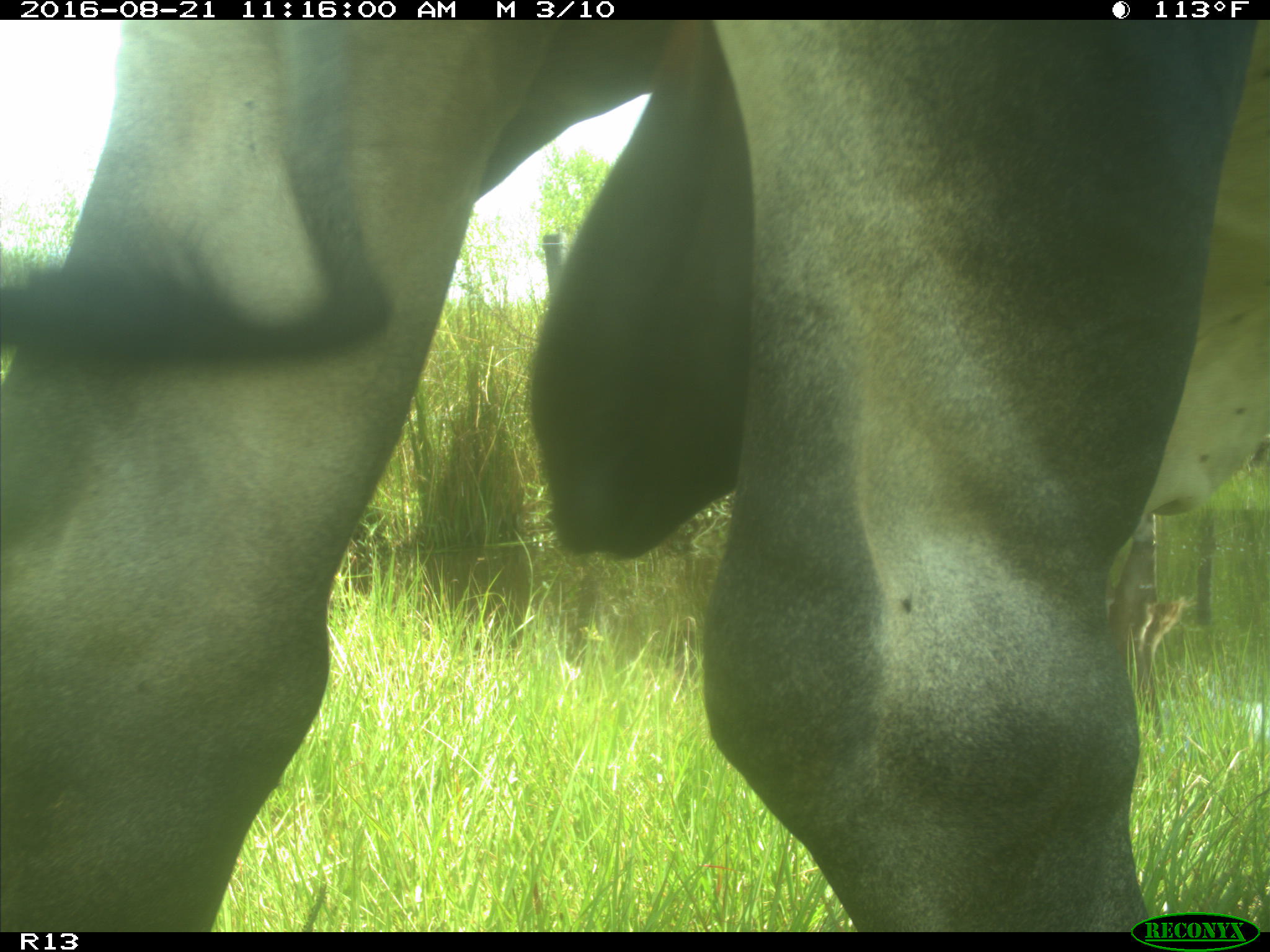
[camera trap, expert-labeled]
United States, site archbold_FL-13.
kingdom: Animalia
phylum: Chordata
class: Mammalia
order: Artiodactyla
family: Bovidae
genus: Bos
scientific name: Bos taurus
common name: domestic cow